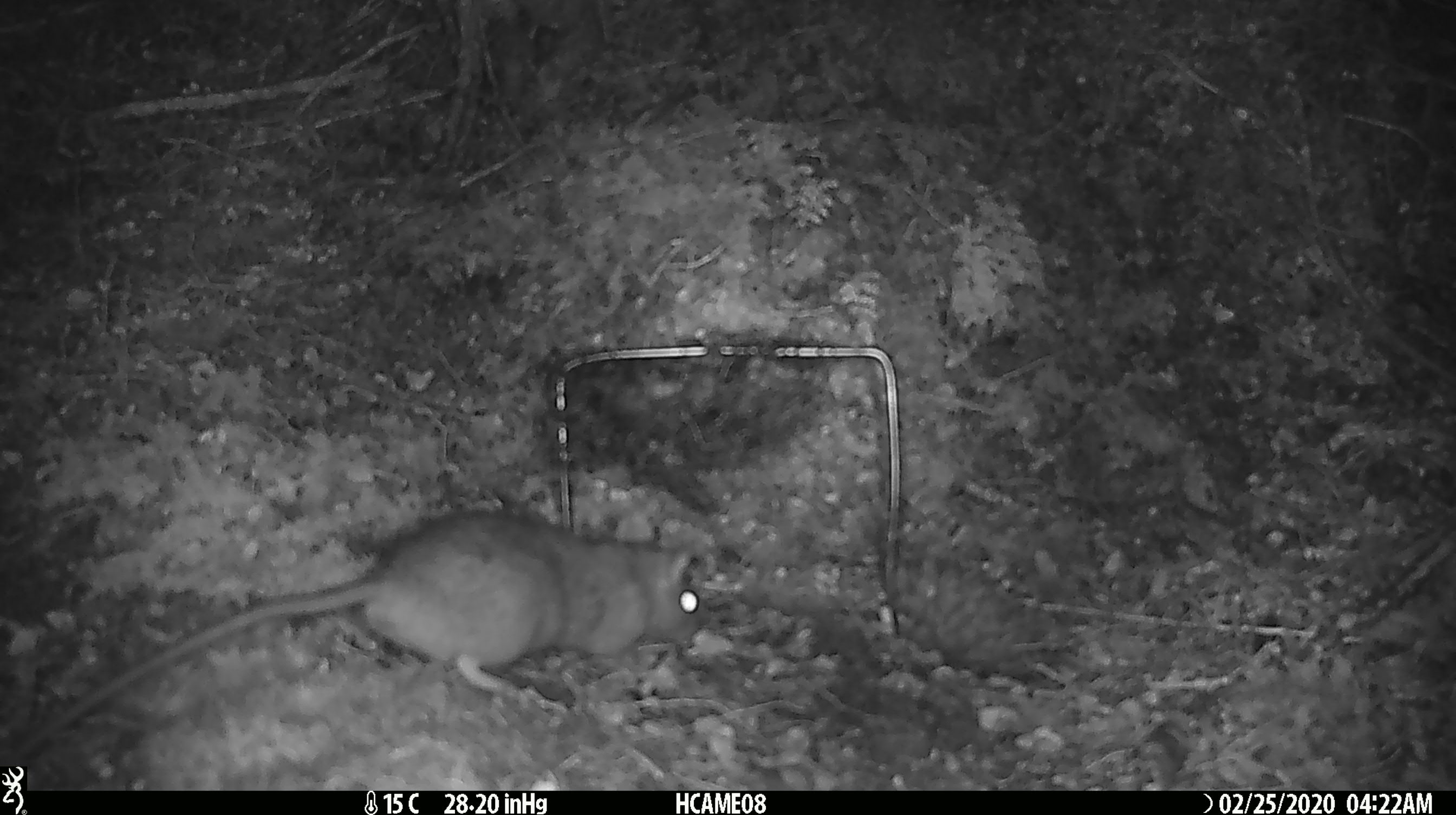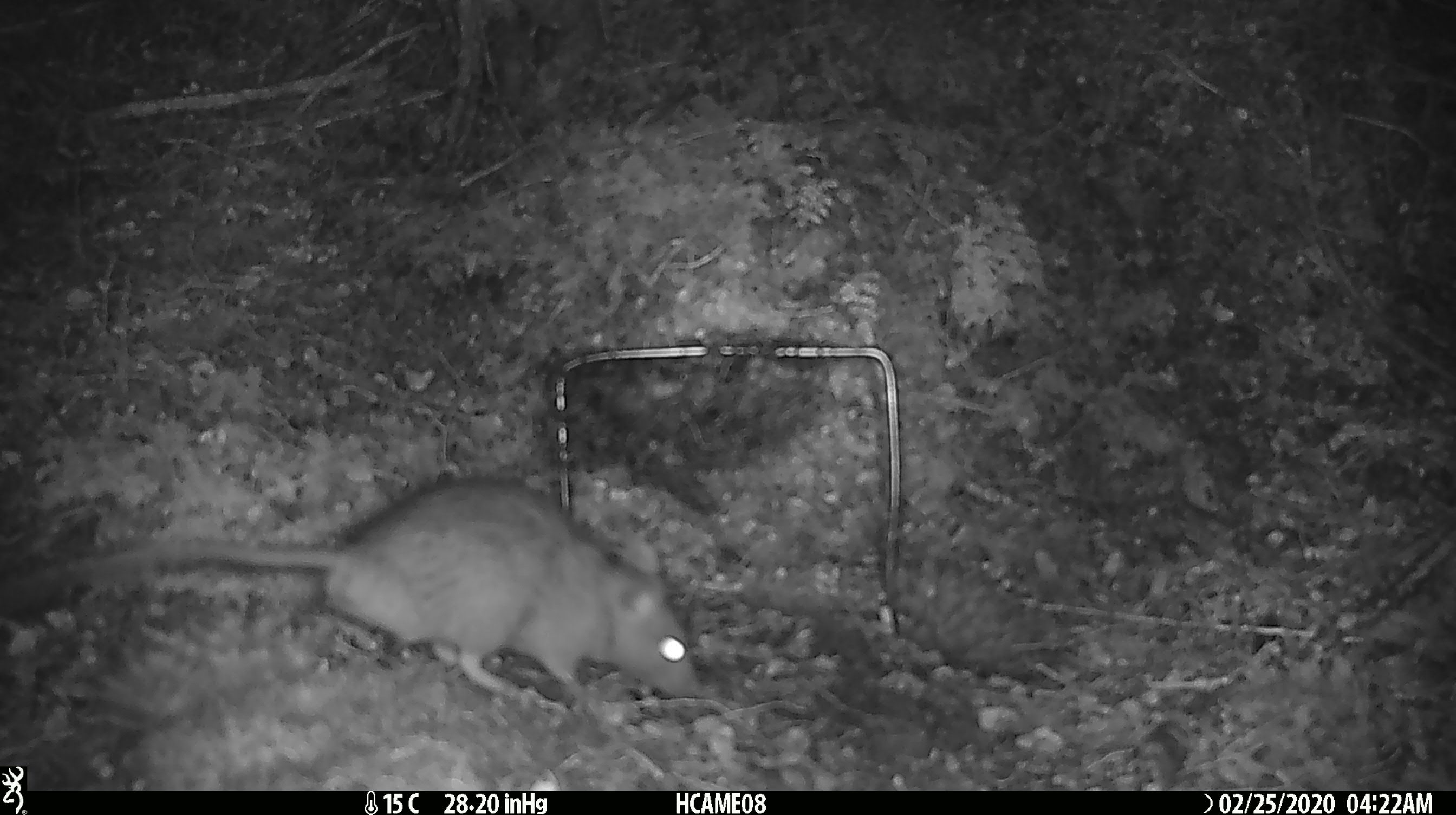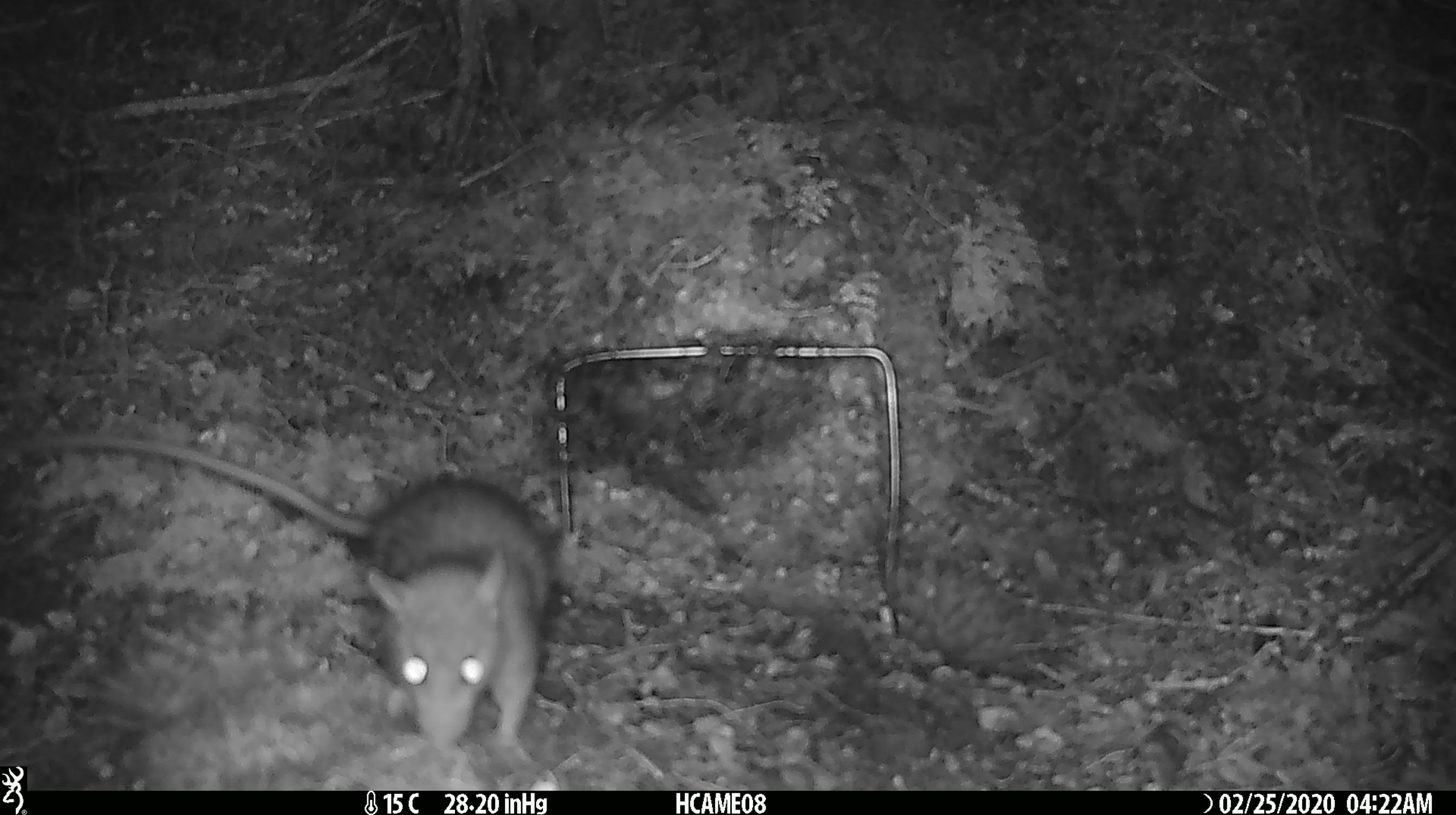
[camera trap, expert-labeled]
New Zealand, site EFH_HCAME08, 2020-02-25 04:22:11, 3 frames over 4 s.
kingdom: Animalia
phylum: Chordata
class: Mammalia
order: Rodentia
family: Muridae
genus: Rattus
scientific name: Rattus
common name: rat